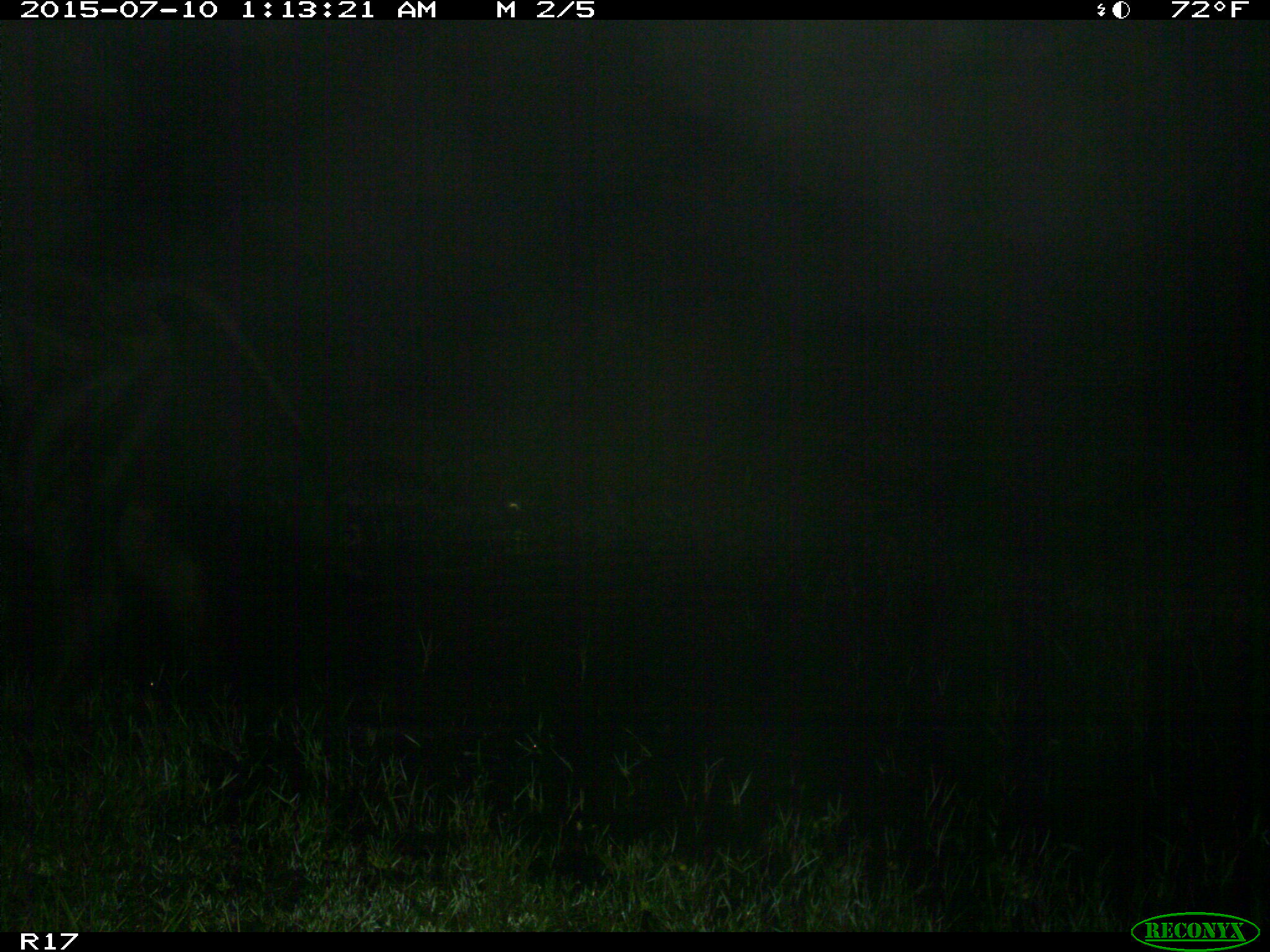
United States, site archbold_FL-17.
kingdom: Animalia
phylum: Chordata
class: Mammalia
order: Artiodactyla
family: Bovidae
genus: Bos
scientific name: Bos taurus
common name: domestic cow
Bos taurus (domestic cow).